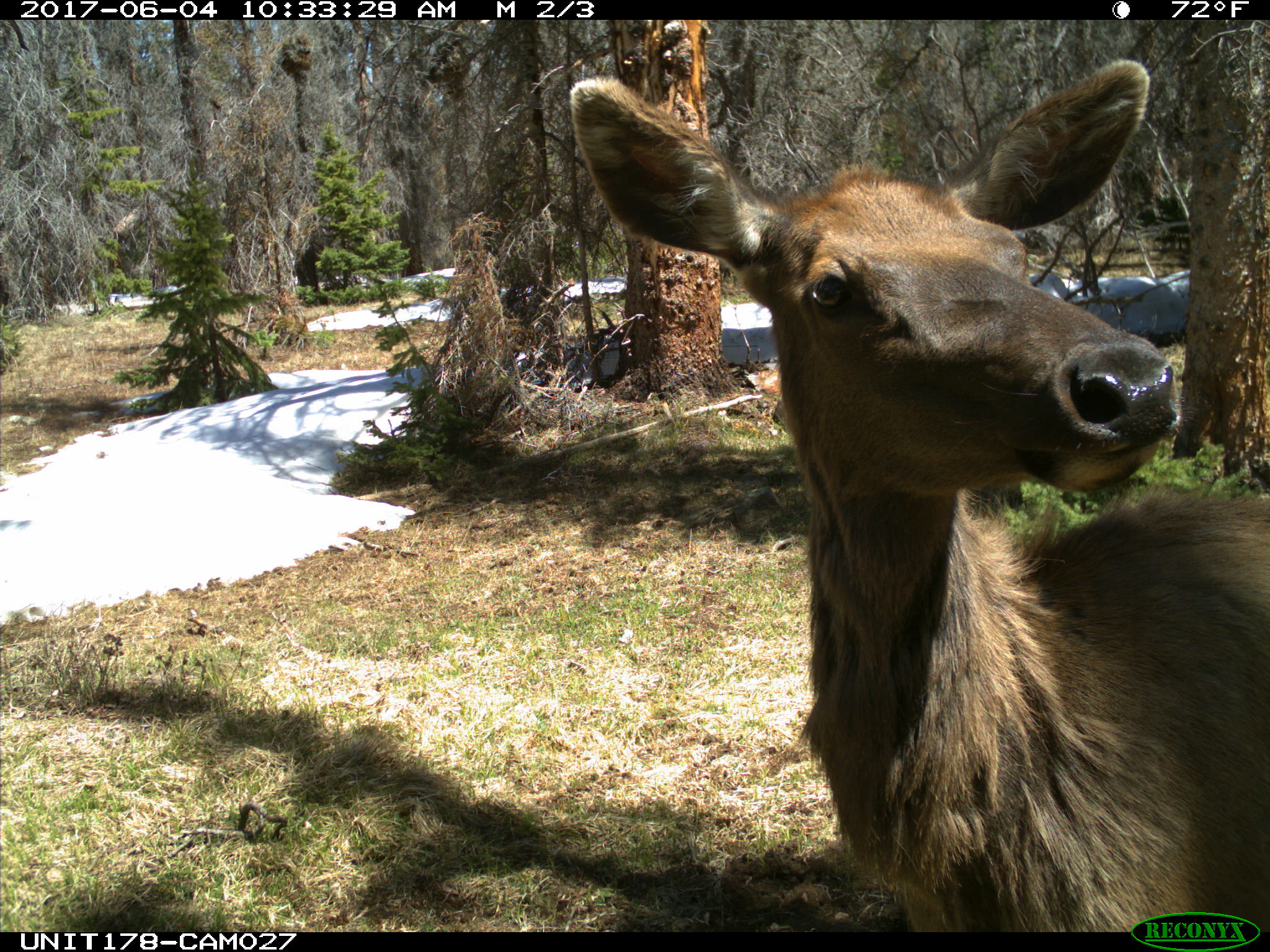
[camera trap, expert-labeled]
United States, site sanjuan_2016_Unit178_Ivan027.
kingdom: Animalia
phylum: Chordata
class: Mammalia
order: Artiodactyla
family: Cervidae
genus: Cervus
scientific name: Cervus elaphus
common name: red deer